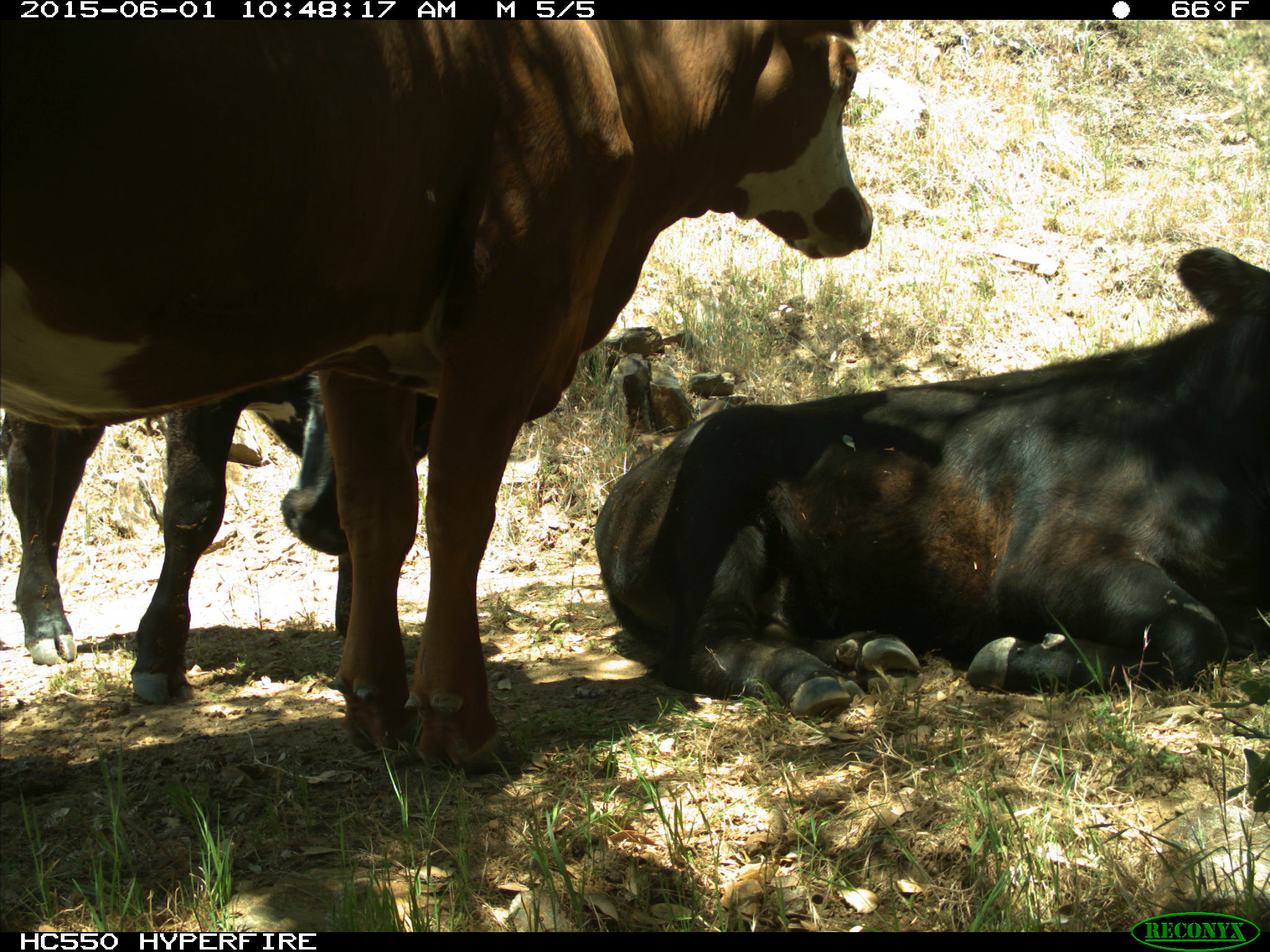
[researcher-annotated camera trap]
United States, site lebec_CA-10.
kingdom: Animalia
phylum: Chordata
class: Mammalia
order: Artiodactyla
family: Bovidae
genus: Bos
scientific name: Bos taurus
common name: domestic cow